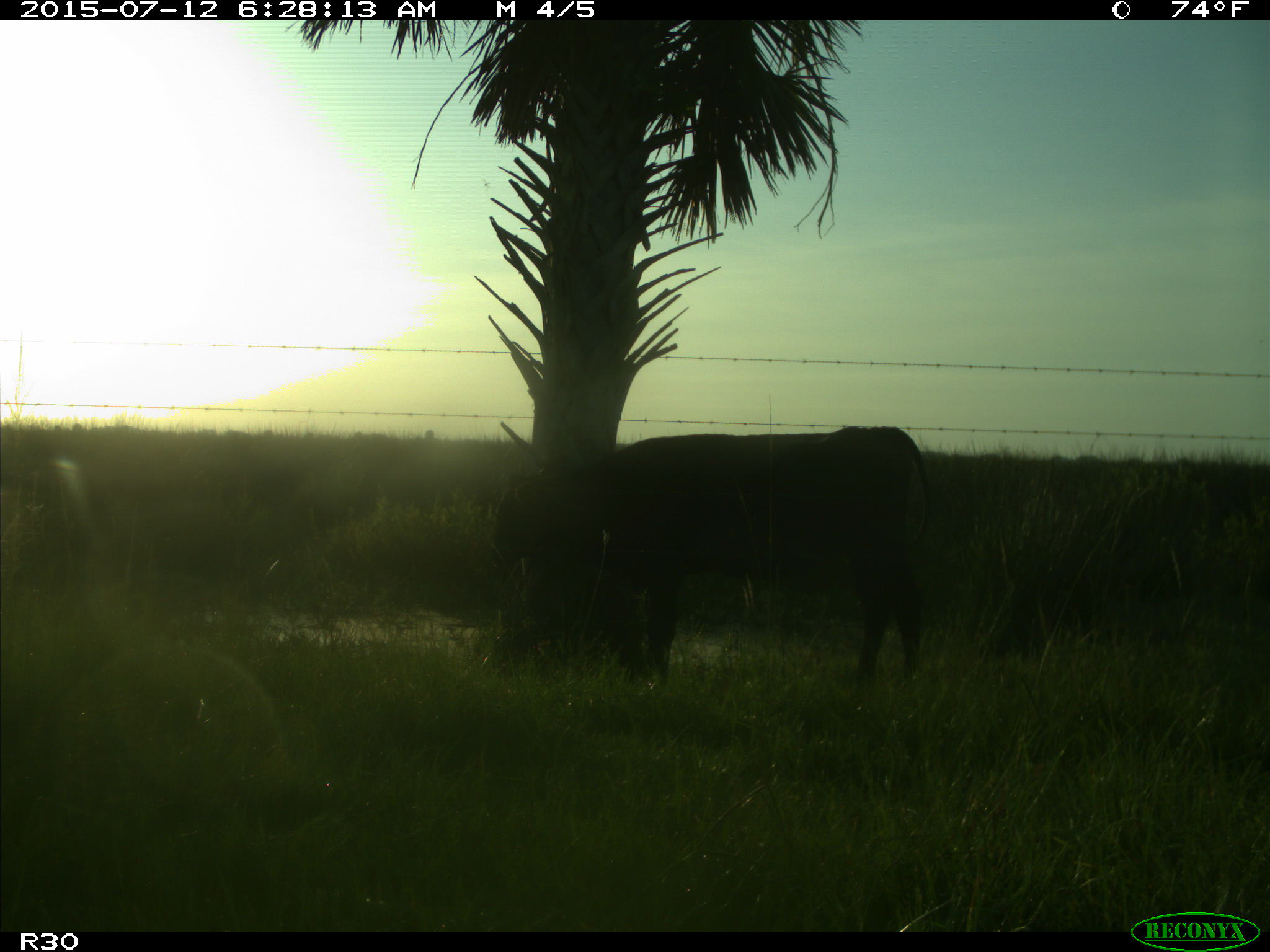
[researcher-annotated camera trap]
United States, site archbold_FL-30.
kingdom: Animalia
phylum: Chordata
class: Mammalia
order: Artiodactyla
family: Bovidae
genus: Bos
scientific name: Bos taurus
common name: domestic cow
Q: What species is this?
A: Bos taurus (domestic cow).